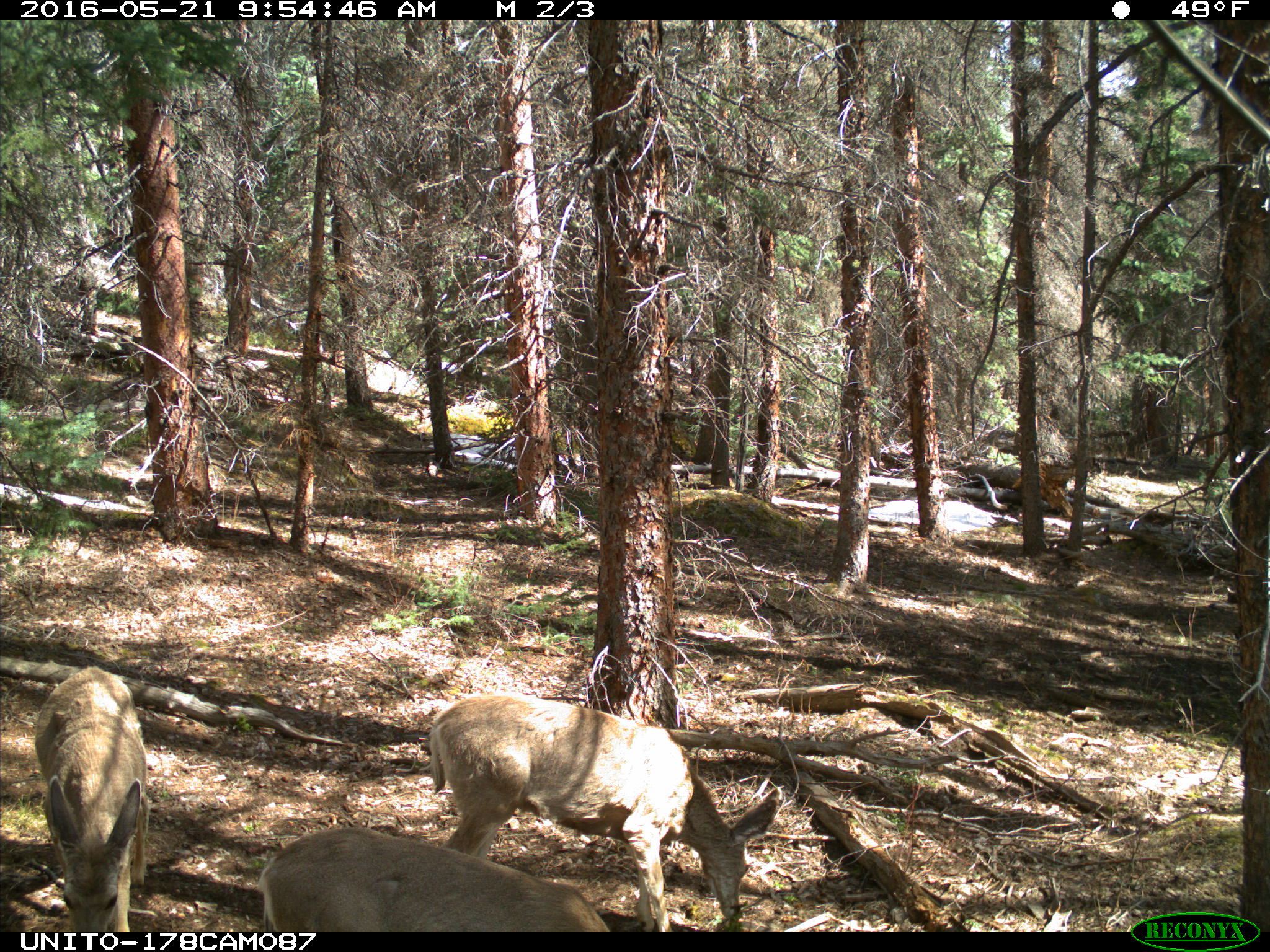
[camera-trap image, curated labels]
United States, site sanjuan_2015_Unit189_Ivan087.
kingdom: Animalia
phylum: Chordata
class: Mammalia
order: Artiodactyla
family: Cervidae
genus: Odocoileus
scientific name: Odocoileus hemionus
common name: mule deer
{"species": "Odocoileus hemionus (mule deer)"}